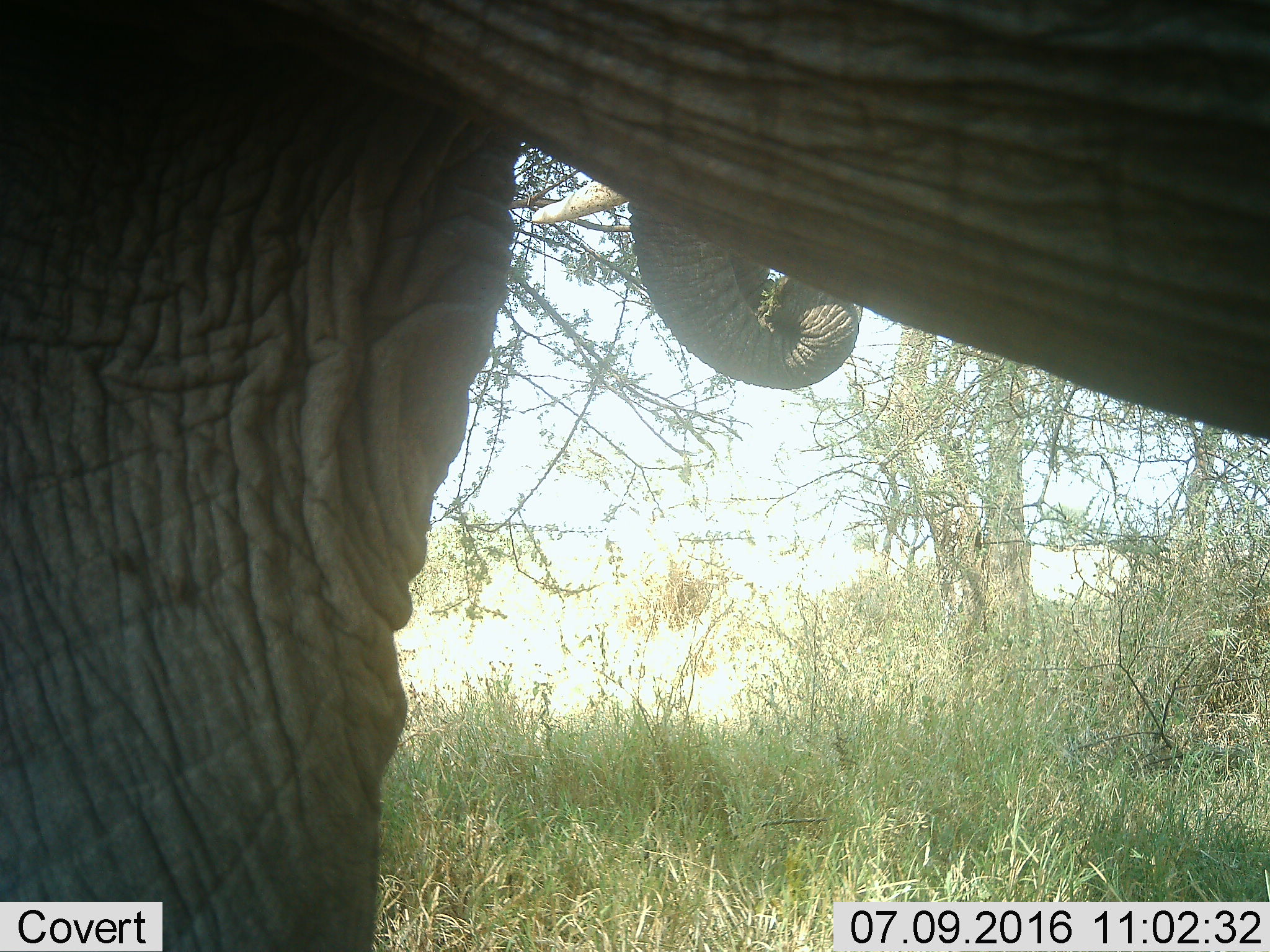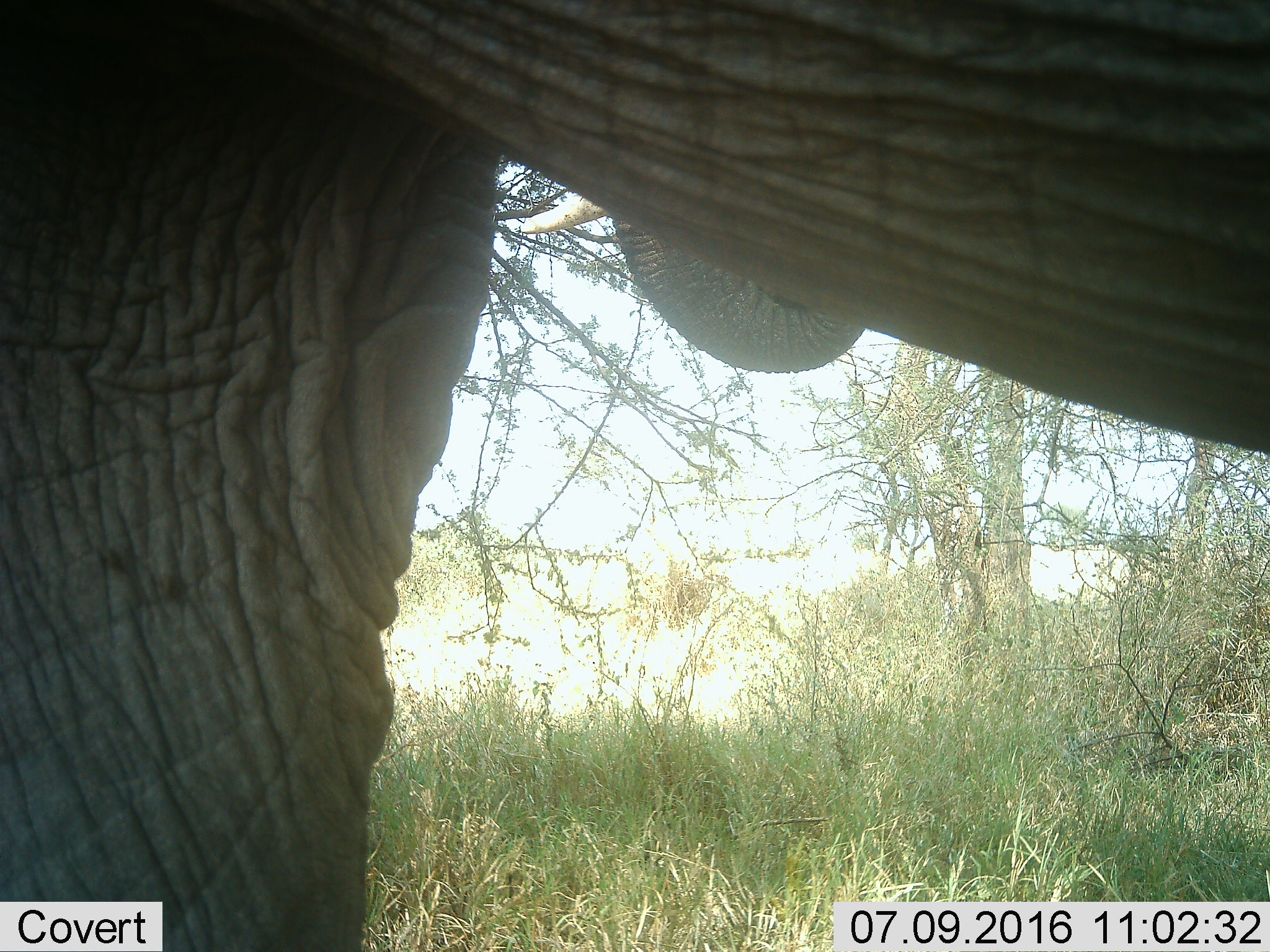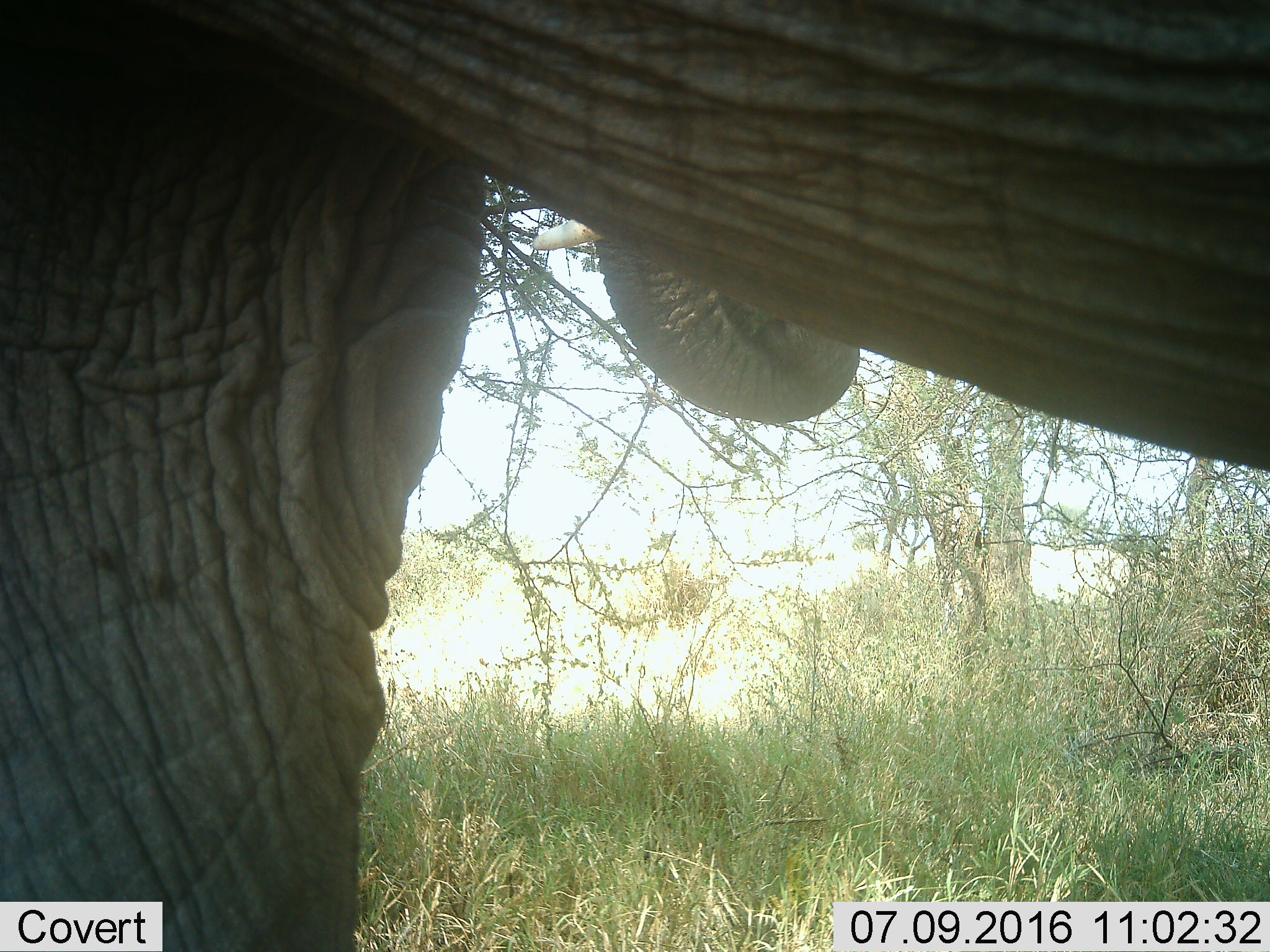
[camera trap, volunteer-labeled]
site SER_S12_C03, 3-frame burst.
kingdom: Animalia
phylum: Chordata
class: Mammalia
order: Proboscidea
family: Elephantidae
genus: Loxodonta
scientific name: Loxodonta africana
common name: african bush elephant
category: elephant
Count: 1.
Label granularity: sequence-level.